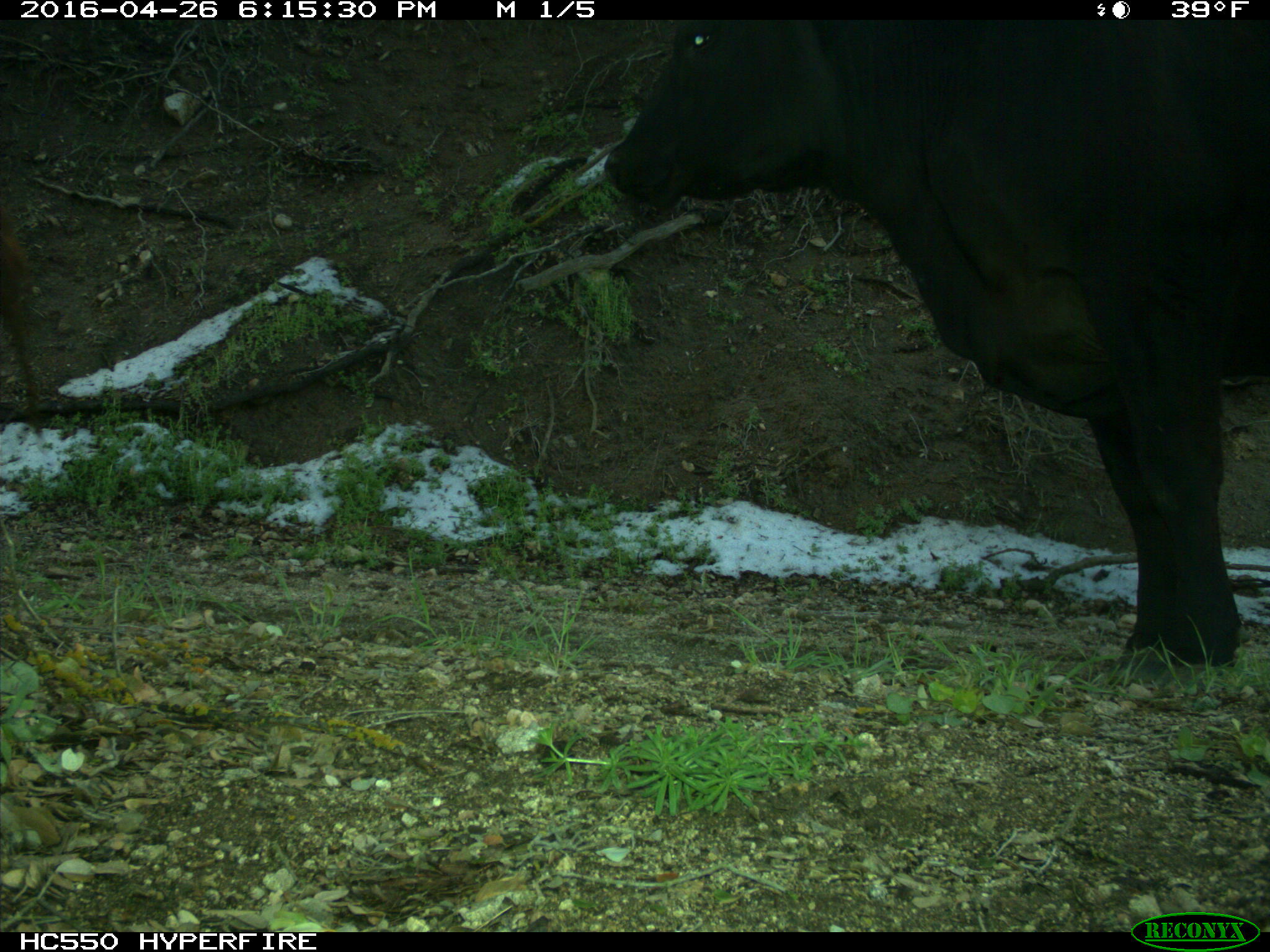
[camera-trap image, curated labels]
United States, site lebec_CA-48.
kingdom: Animalia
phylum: Chordata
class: Mammalia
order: Artiodactyla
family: Bovidae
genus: Bos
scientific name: Bos taurus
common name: domestic cow